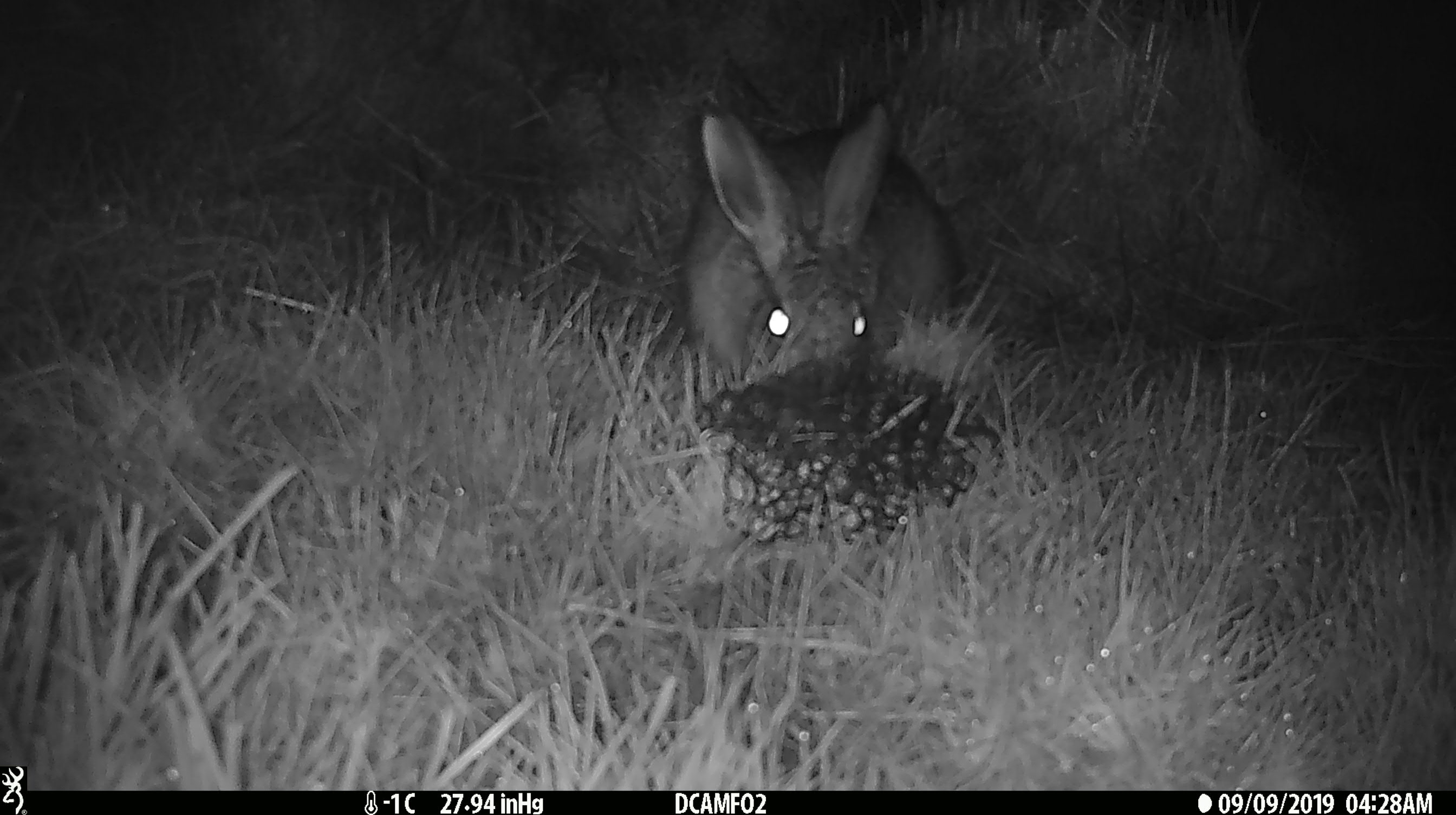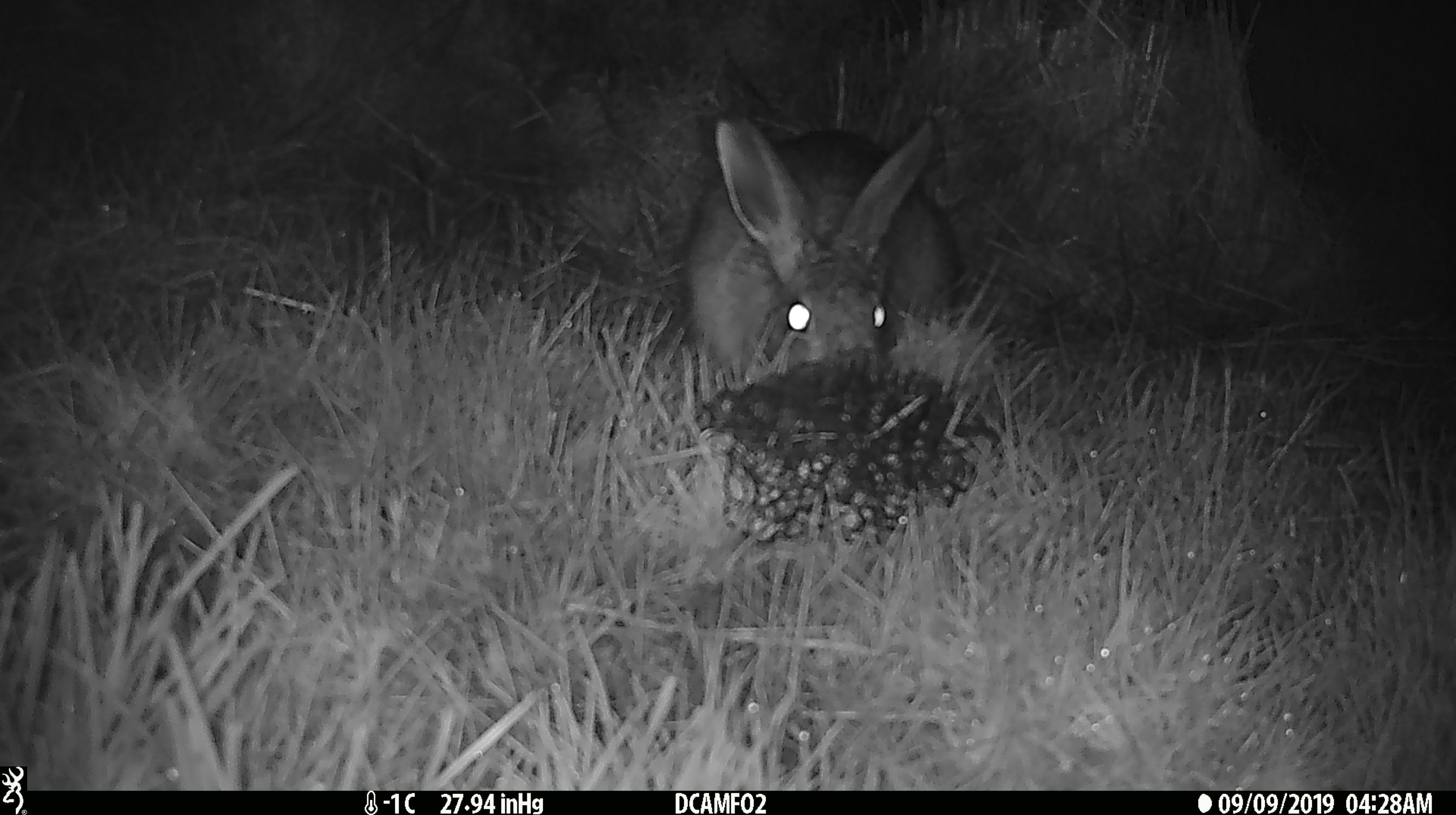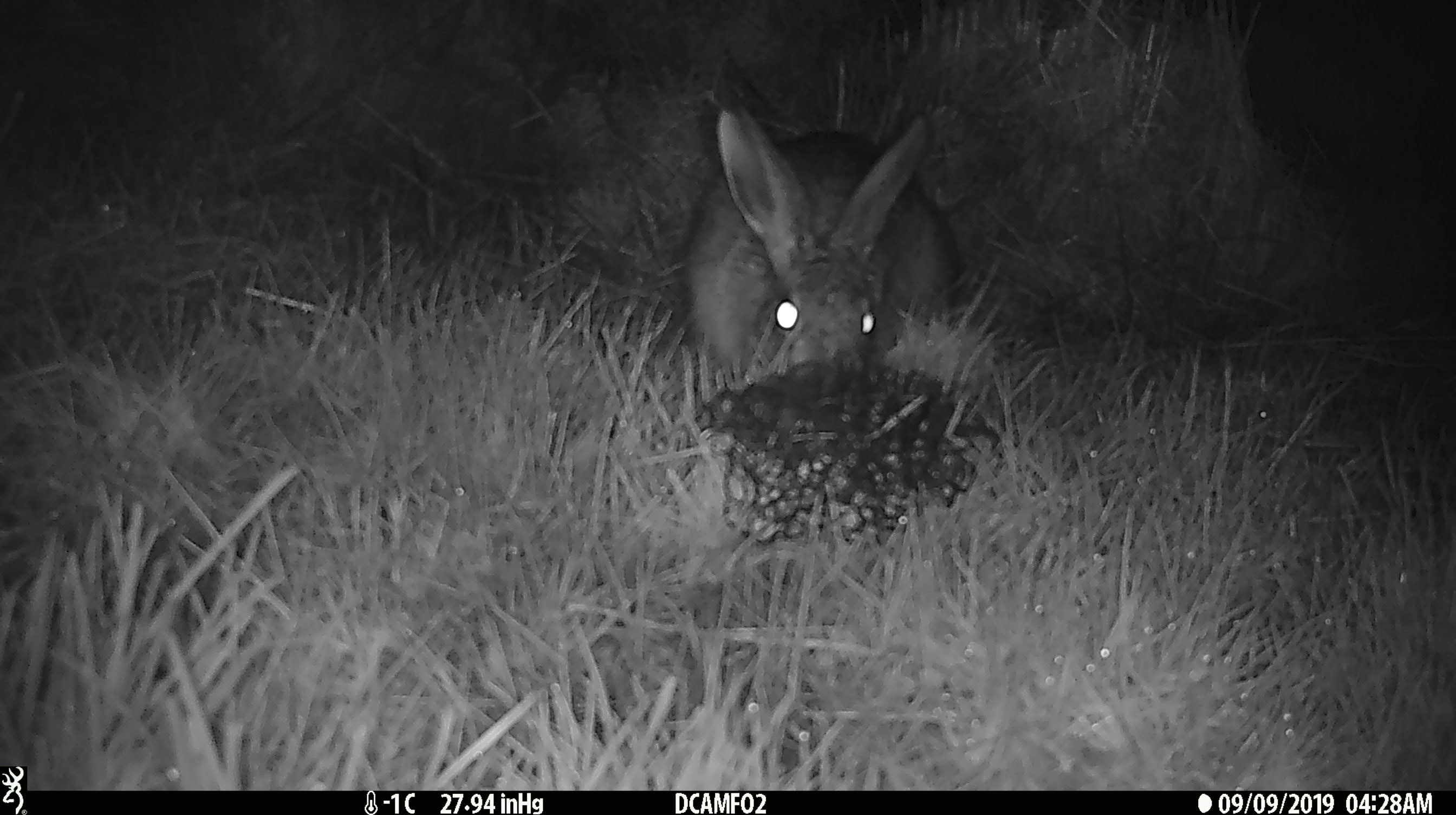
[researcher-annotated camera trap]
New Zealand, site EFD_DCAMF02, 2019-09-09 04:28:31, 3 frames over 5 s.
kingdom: Animalia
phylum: Chordata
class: Mammalia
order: Lagomorpha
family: Leporidae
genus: Lepus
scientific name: Lepus europaeus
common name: brown hare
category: hare